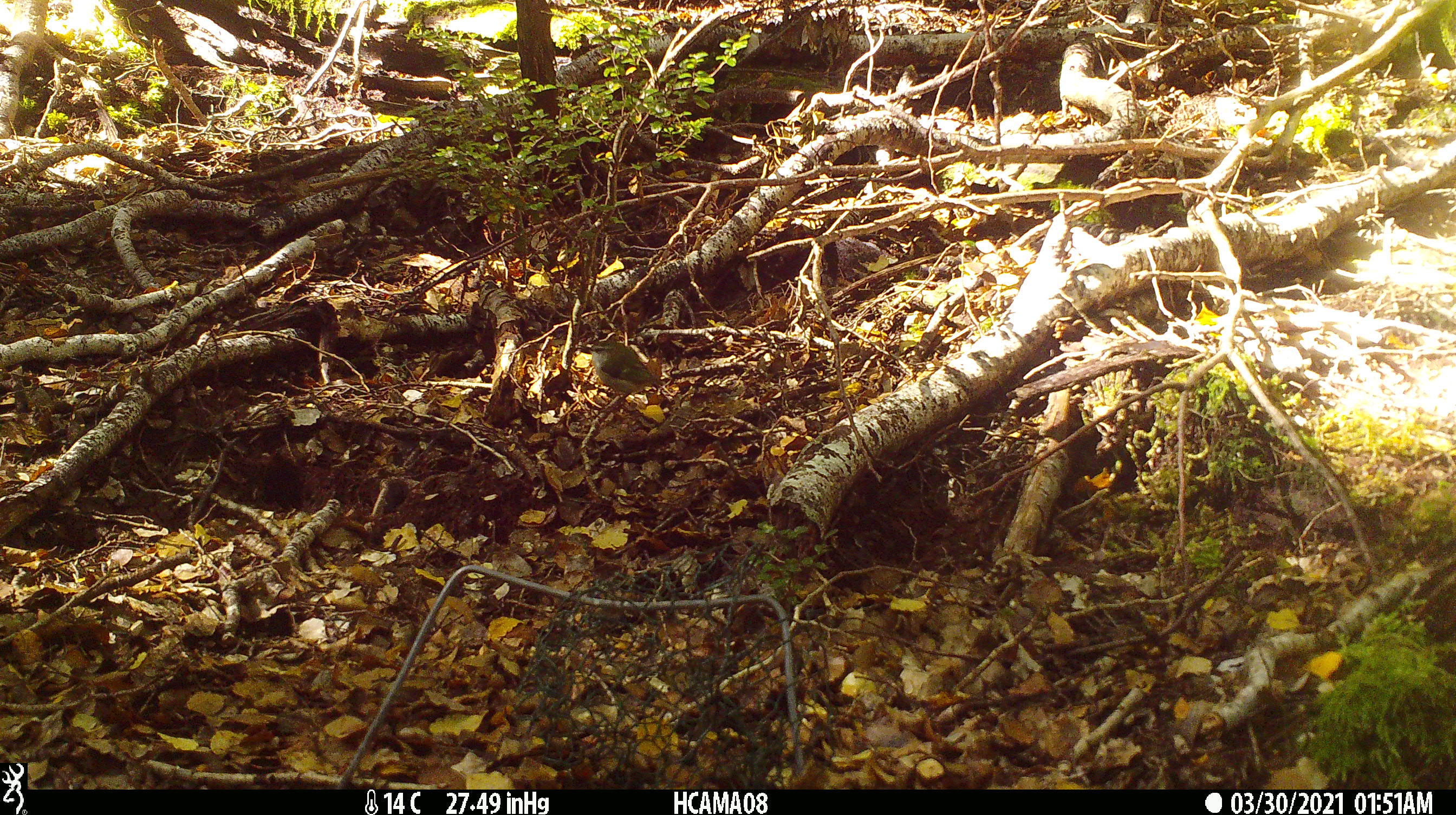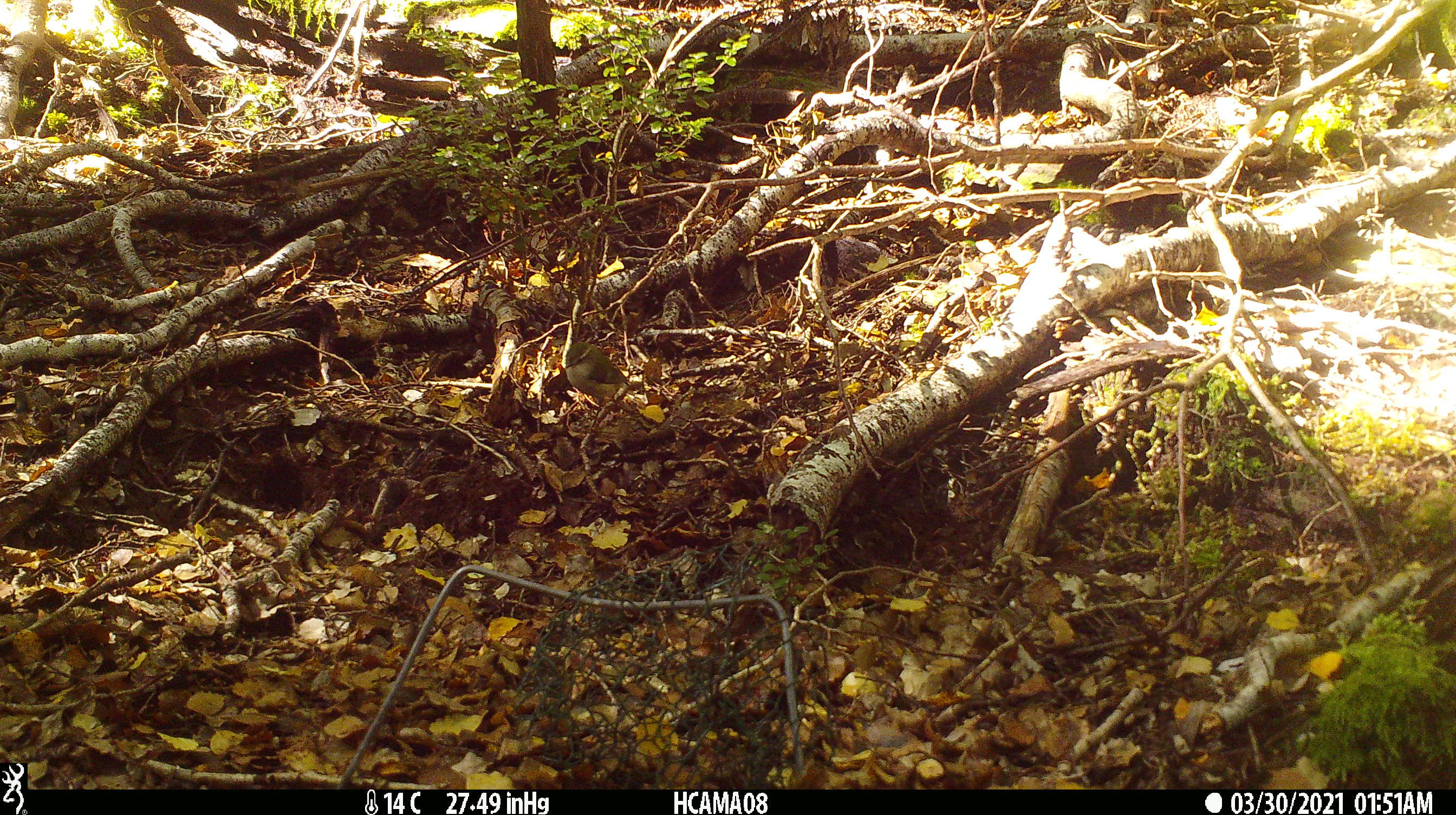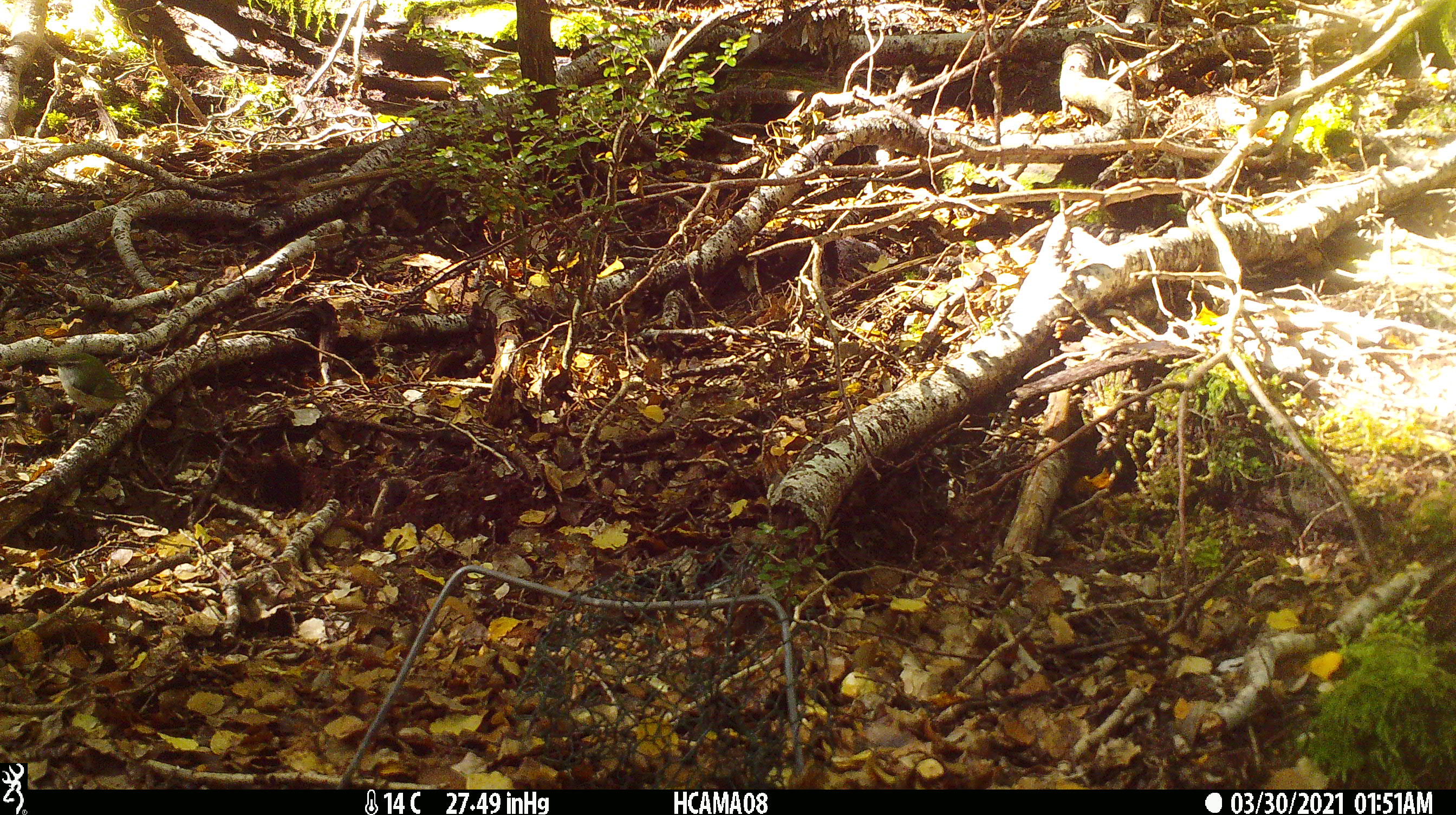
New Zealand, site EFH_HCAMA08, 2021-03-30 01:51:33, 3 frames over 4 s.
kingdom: Animalia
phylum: Chordata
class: Aves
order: Passeriformes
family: Acanthisittidae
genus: Acanthisitta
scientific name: Acanthisitta chloris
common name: rifleman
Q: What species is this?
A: Rifleman (Acanthisitta chloris).